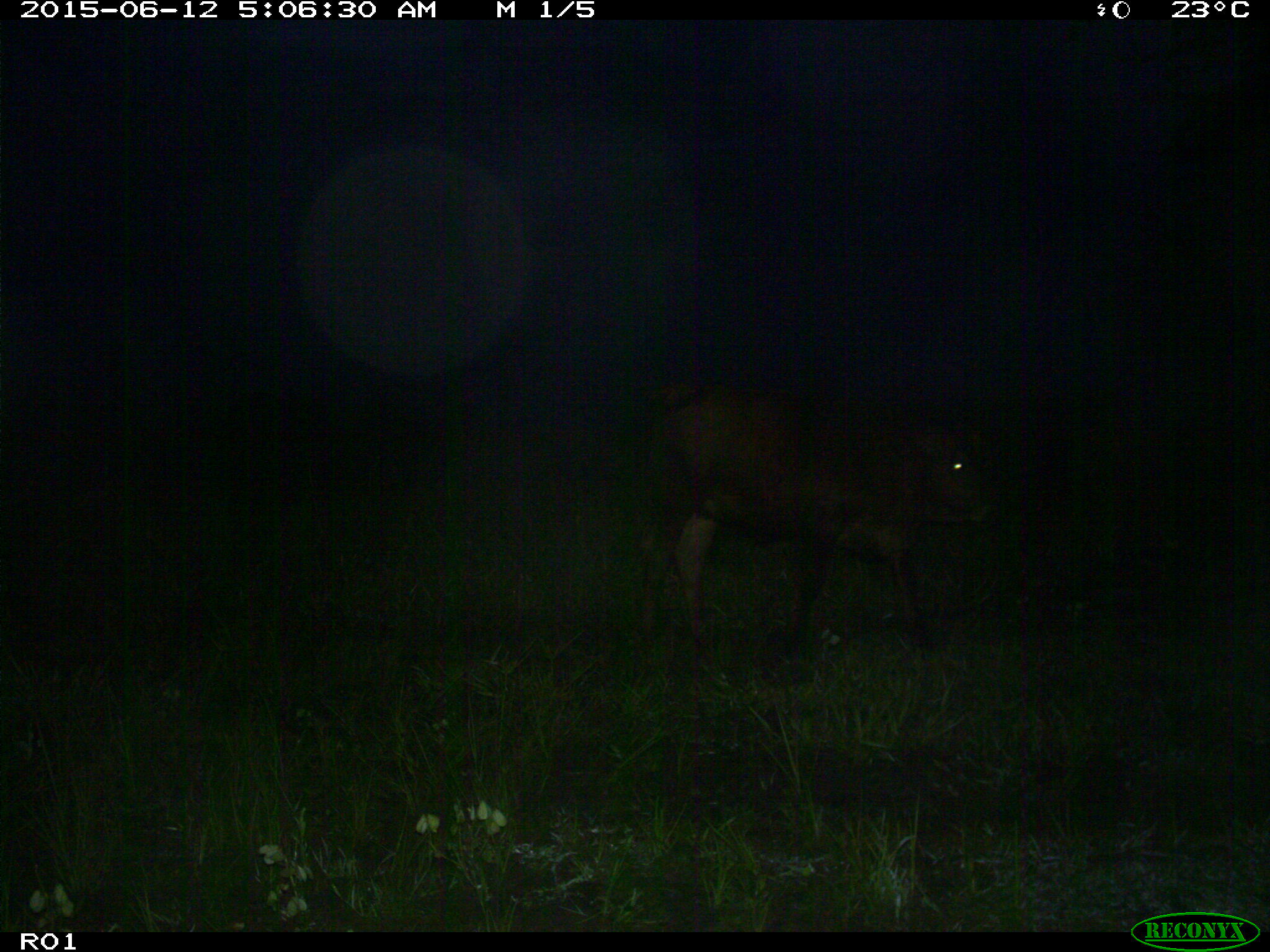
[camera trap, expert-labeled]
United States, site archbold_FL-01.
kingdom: Animalia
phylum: Chordata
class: Mammalia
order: Artiodactyla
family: Bovidae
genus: Bos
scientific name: Bos taurus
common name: domestic cow